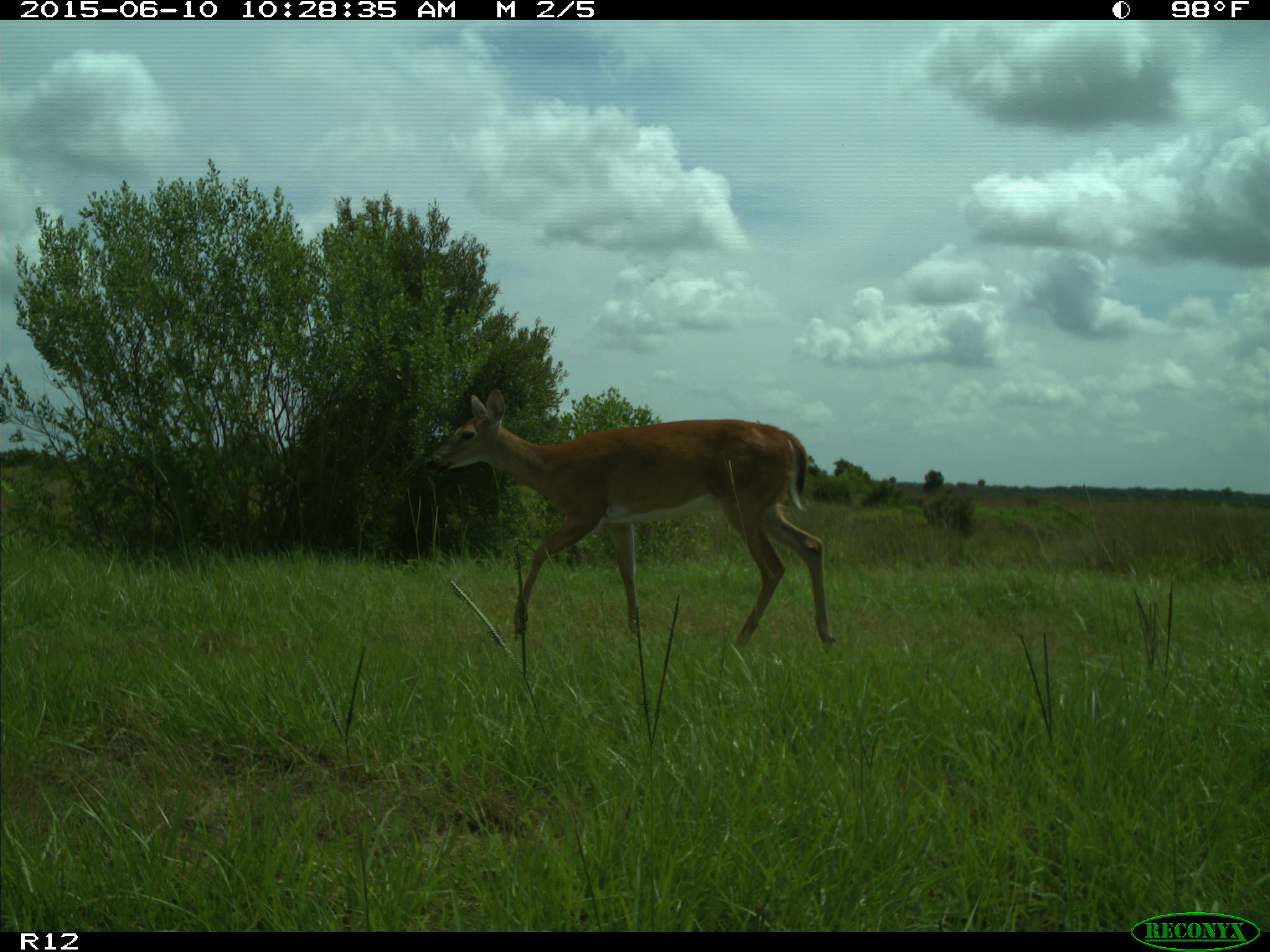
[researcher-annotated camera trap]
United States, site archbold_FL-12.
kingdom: Animalia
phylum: Chordata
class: Mammalia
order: Artiodactyla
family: Cervidae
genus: Odocoileus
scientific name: Odocoileus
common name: deer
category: unidentified deer